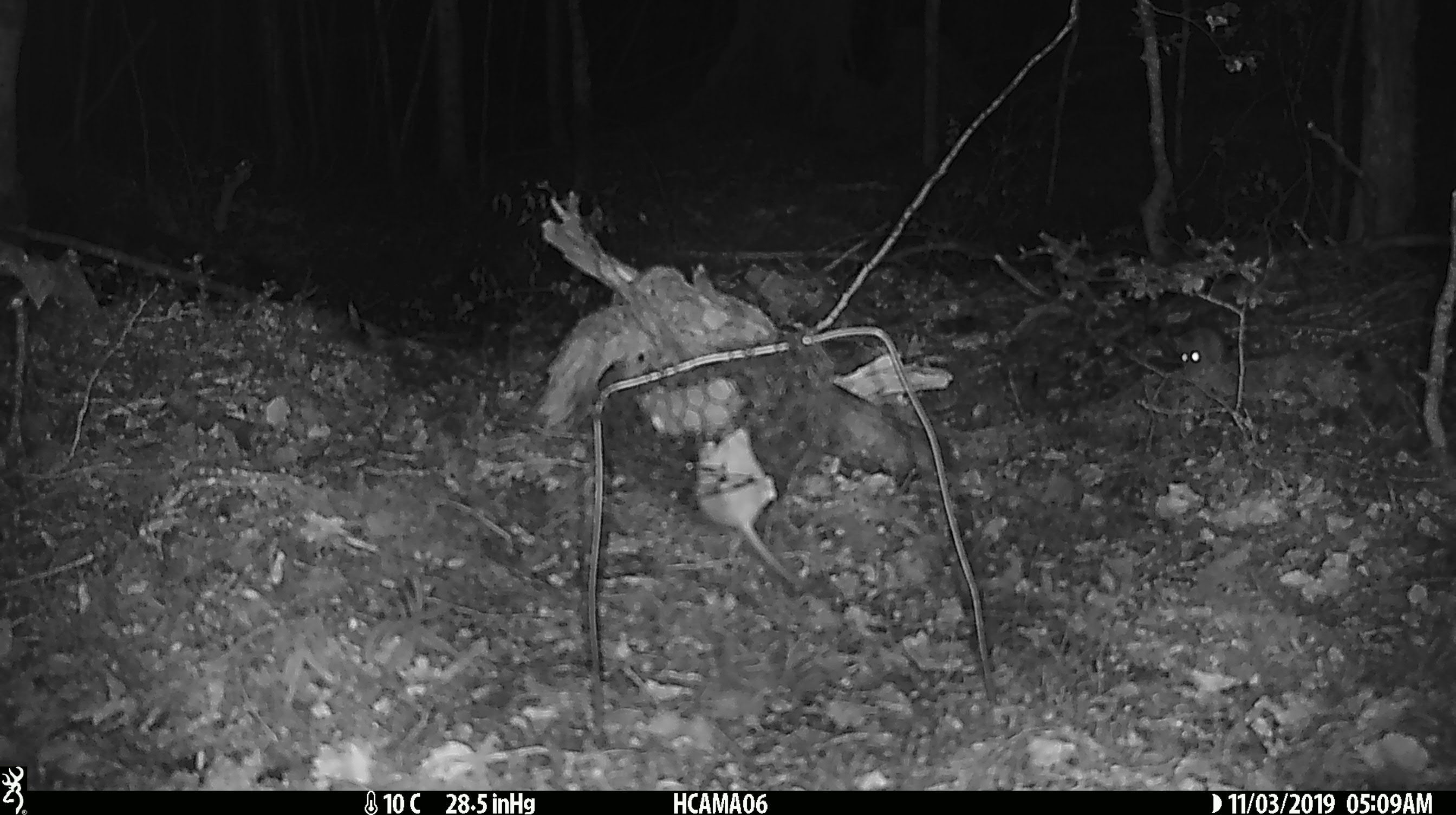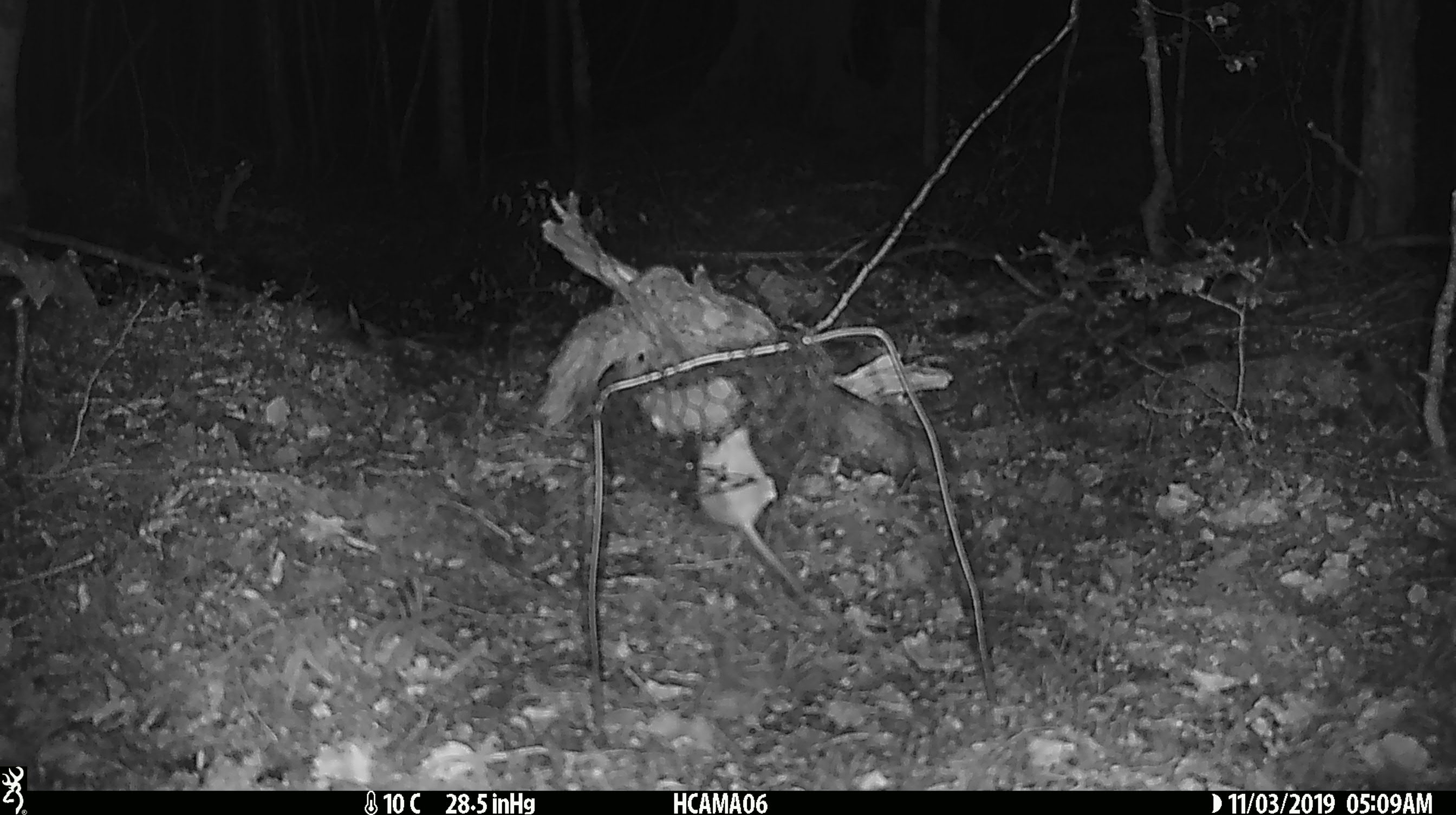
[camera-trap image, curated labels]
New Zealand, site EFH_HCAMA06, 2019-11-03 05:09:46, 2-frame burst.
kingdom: Animalia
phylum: Chordata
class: Mammalia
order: Rodentia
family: Muridae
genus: Mus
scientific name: Mus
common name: mouse